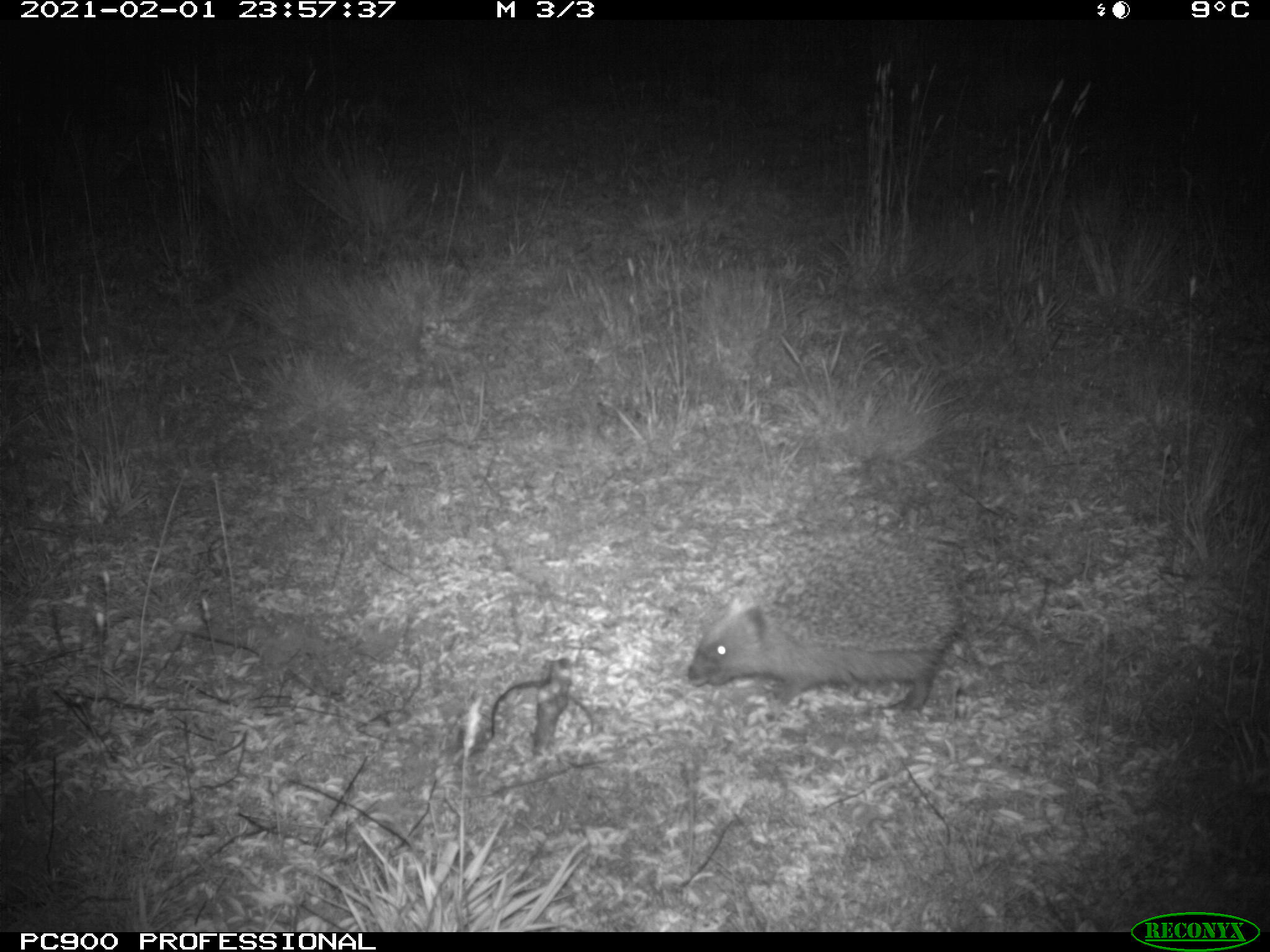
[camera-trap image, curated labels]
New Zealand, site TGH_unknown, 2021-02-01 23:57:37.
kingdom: Animalia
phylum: Chordata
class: Mammalia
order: Eulipotyphla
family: Erinaceidae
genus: Erinaceus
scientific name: Erinaceus europaeus europaeus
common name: european hedgehog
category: hedgehog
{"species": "hedgehog (european hedgehog) (Erinaceus europaeus europaeus)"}